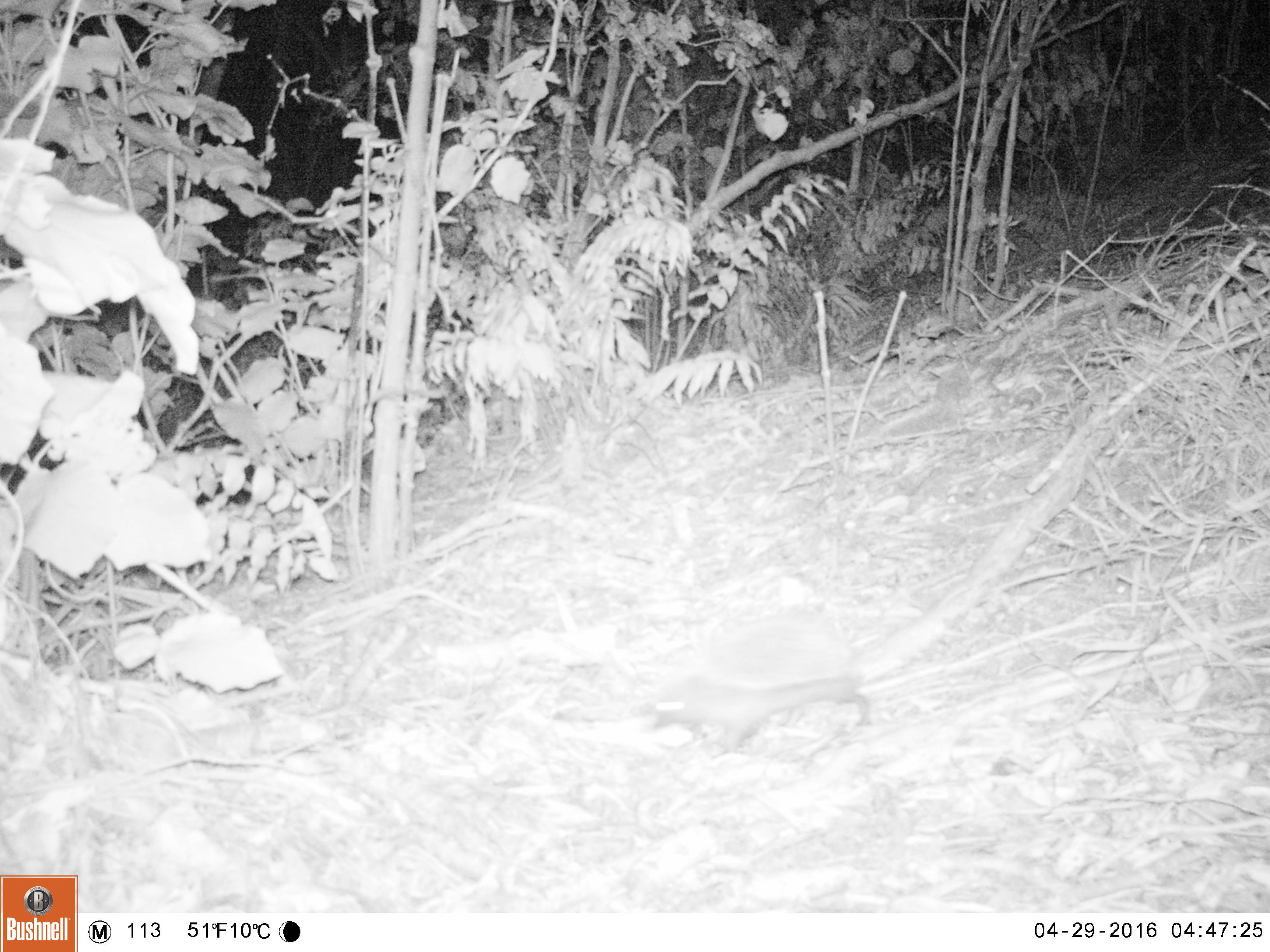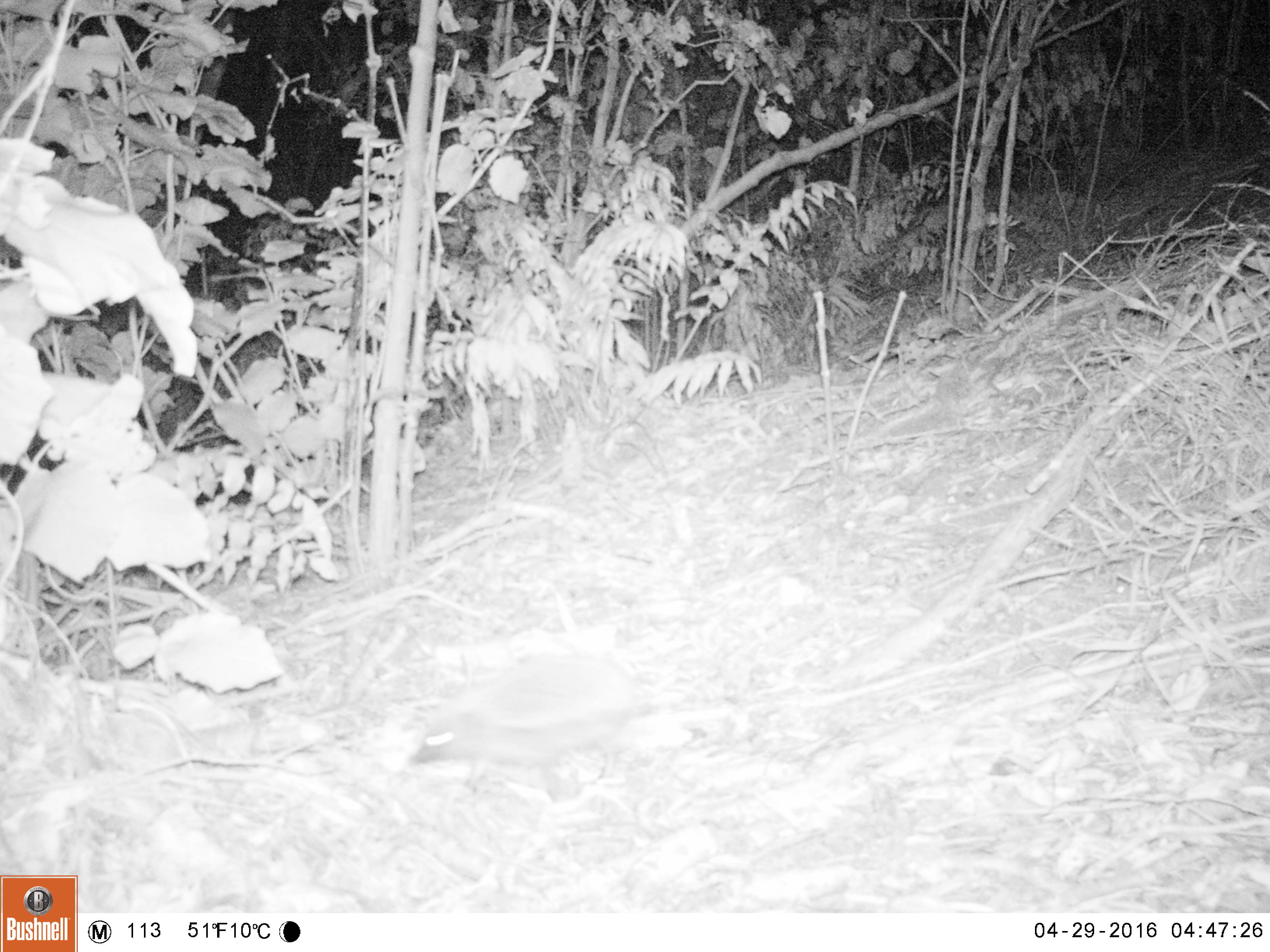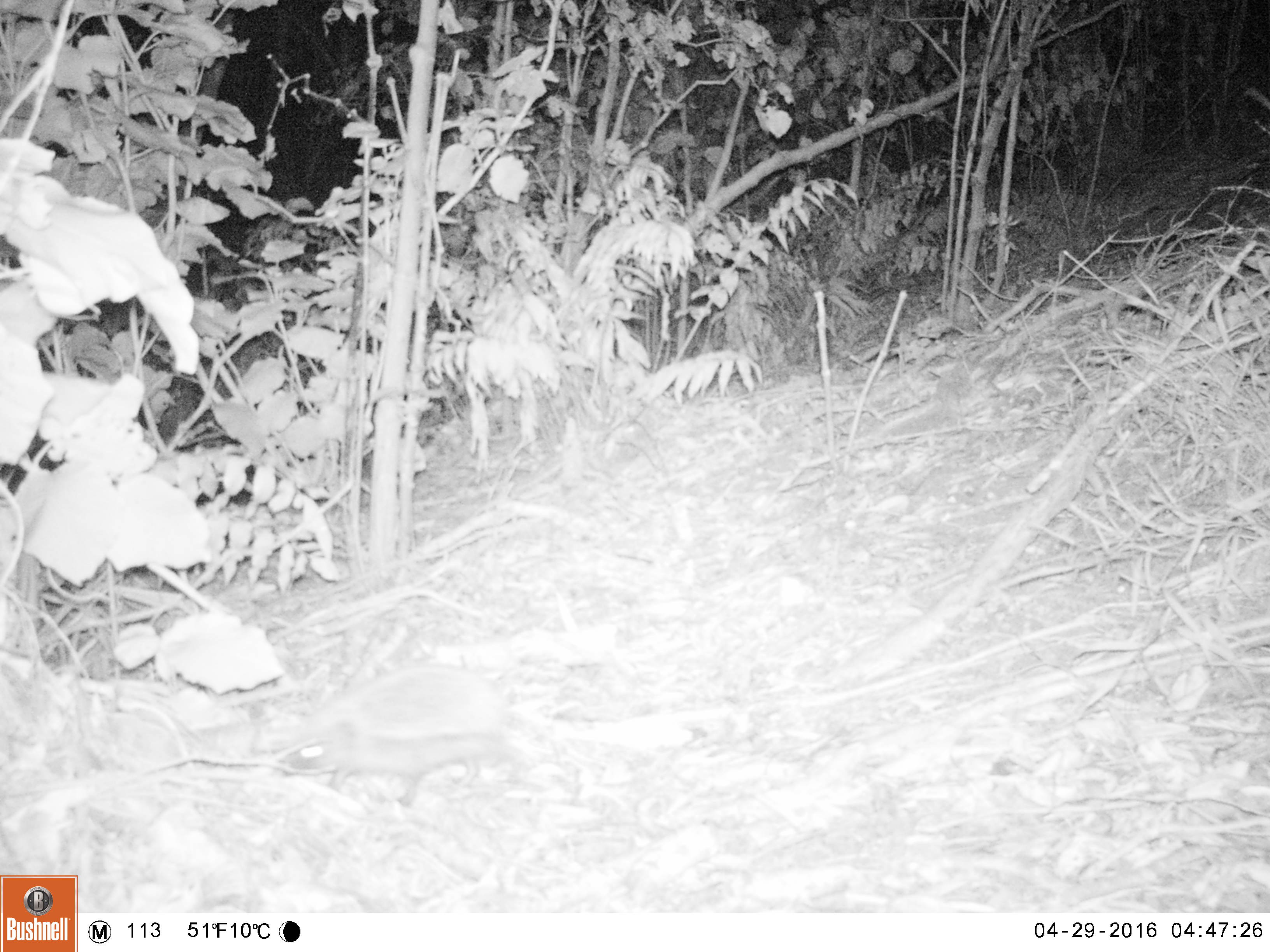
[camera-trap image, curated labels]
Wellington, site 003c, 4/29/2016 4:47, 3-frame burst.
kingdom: Animalia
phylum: Chordata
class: Mammalia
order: Eulipotyphla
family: Erinaceidae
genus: Erinaceus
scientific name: Erinaceus europaeus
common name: hedgehog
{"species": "hedgehog (Erinaceus europaeus)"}